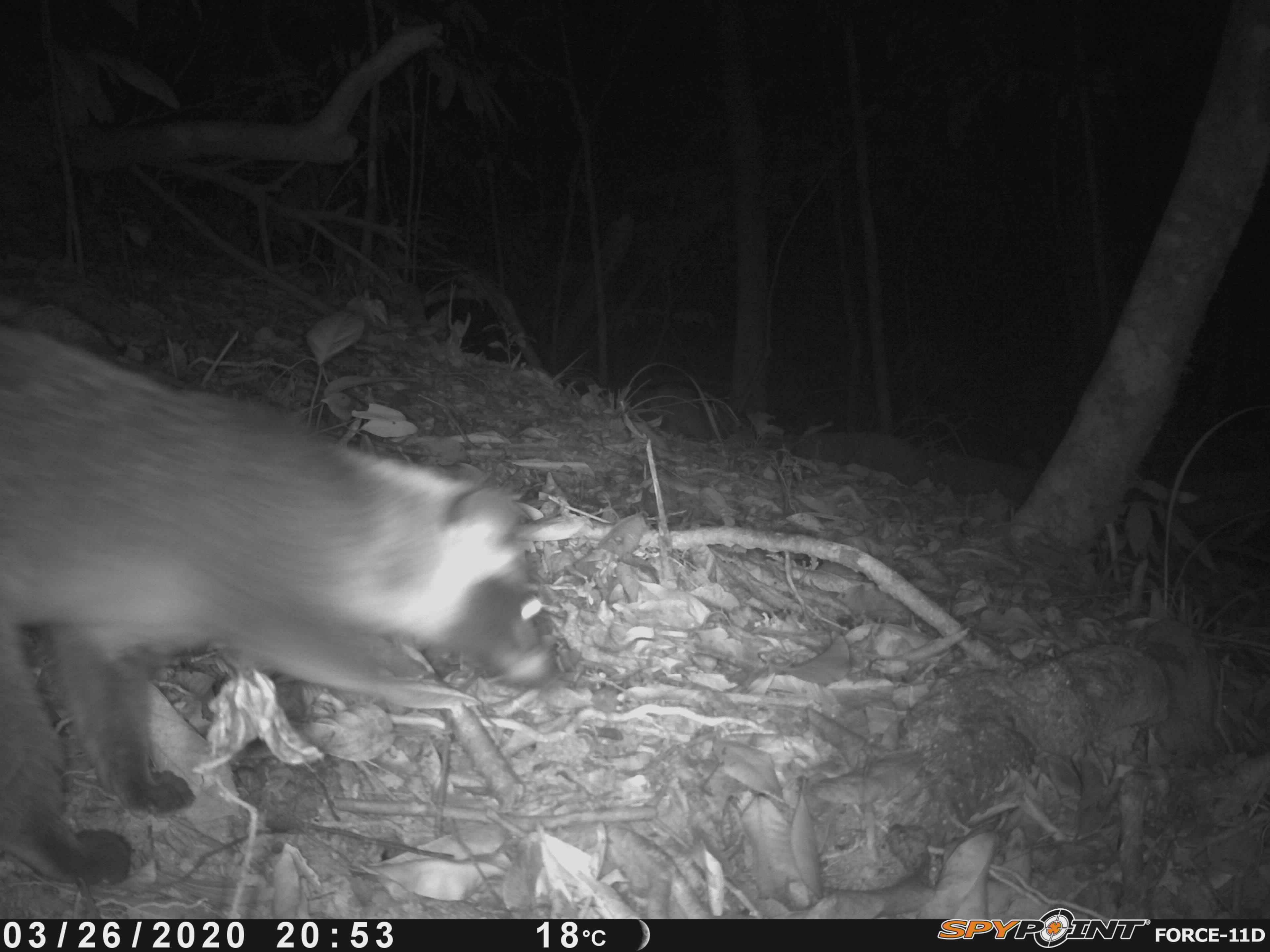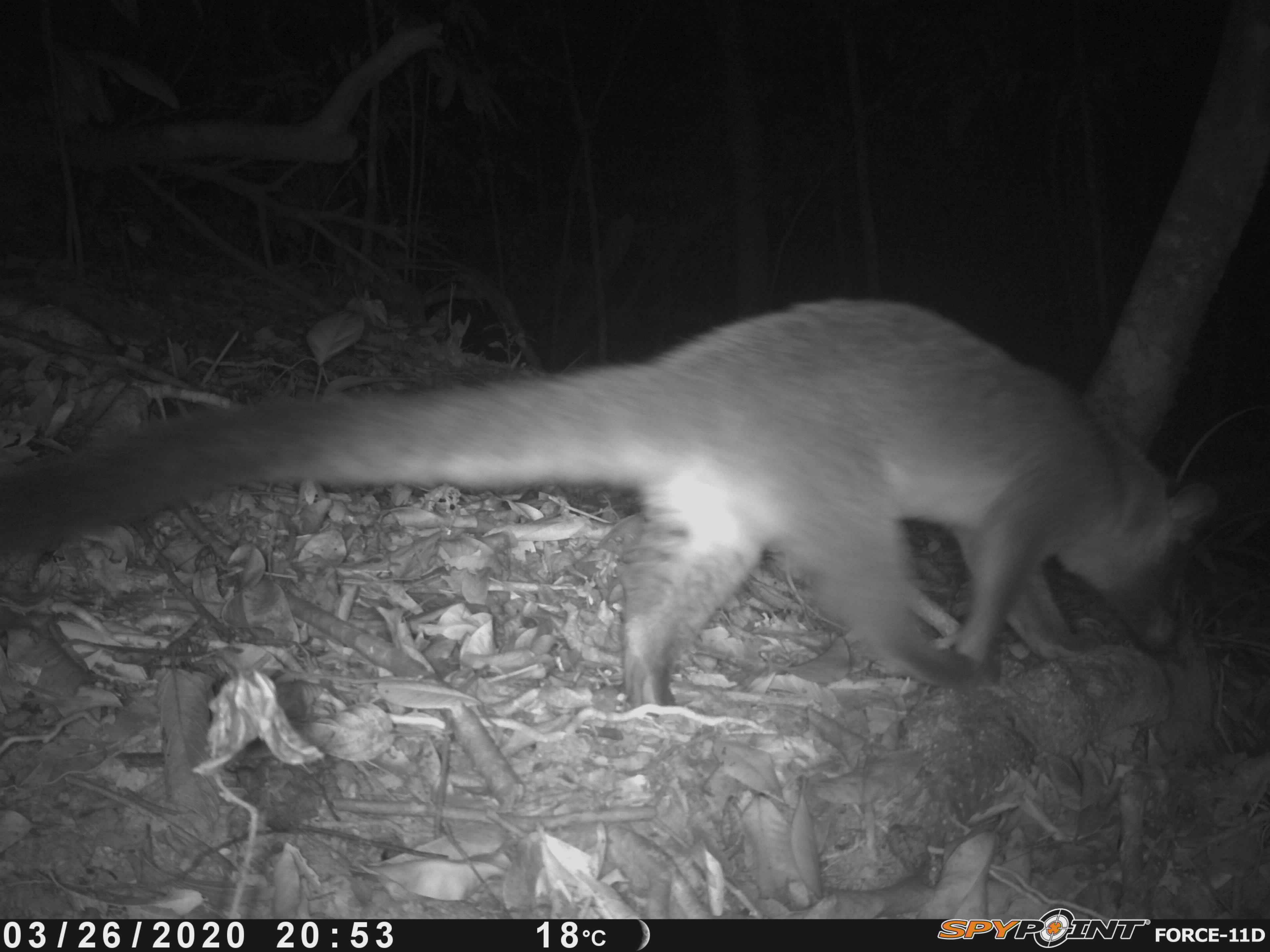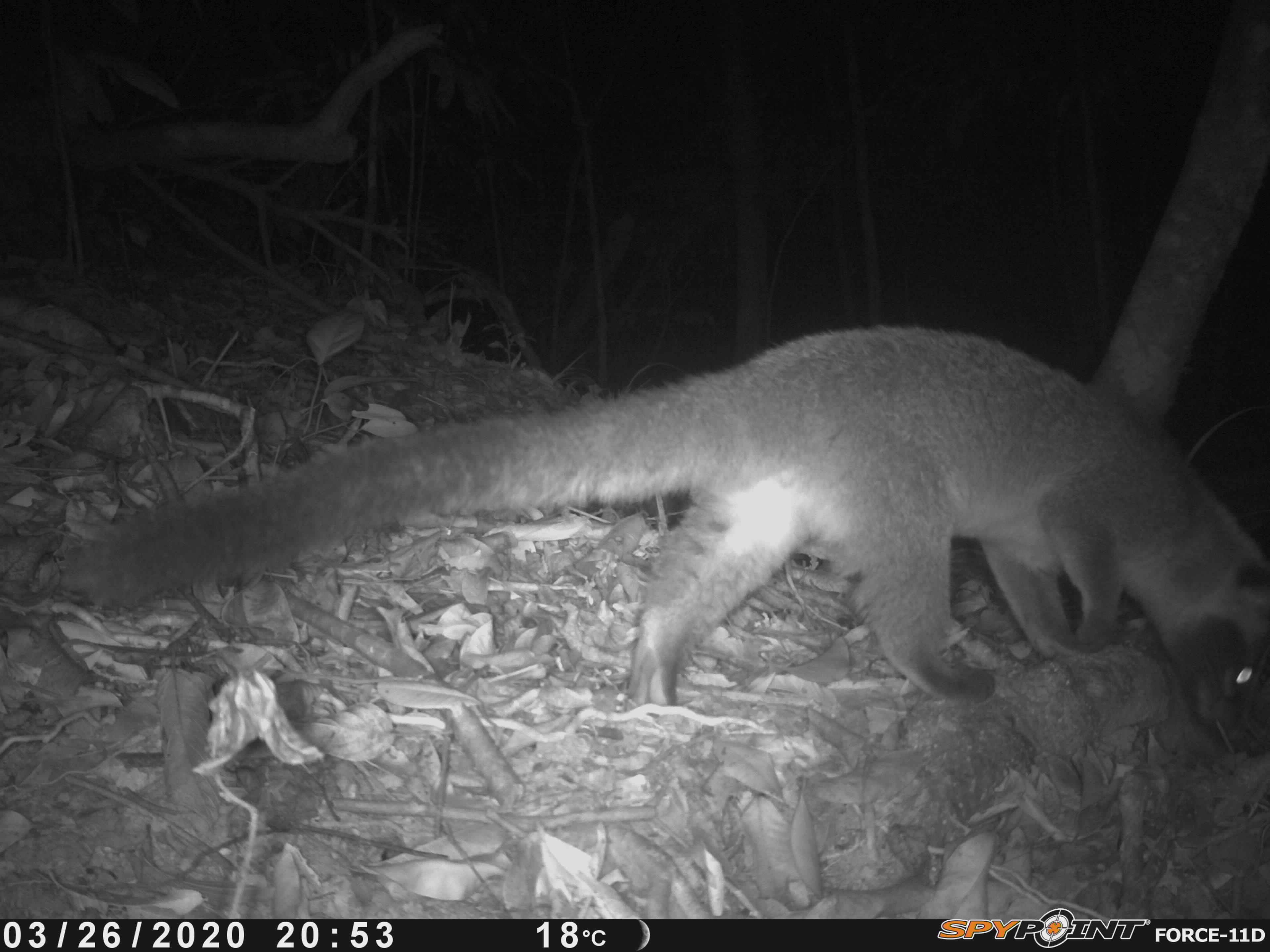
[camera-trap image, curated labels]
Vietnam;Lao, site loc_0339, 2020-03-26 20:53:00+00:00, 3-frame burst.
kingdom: Animalia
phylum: Chordata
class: Mammalia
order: Carnivora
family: Viverridae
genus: Paguma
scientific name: Paguma larvata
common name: masked palm civet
Masked palm civet (Paguma larvata). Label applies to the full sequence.